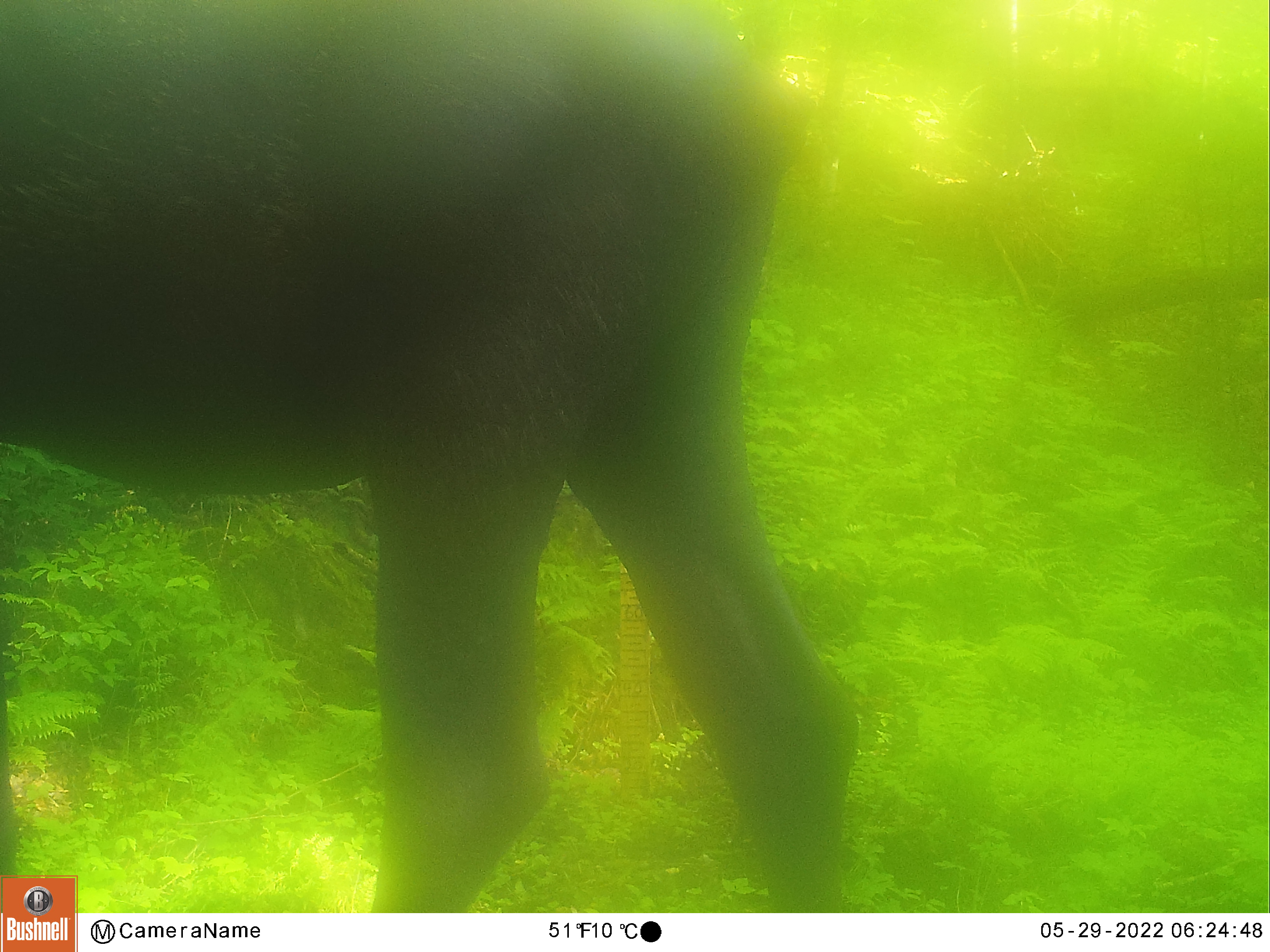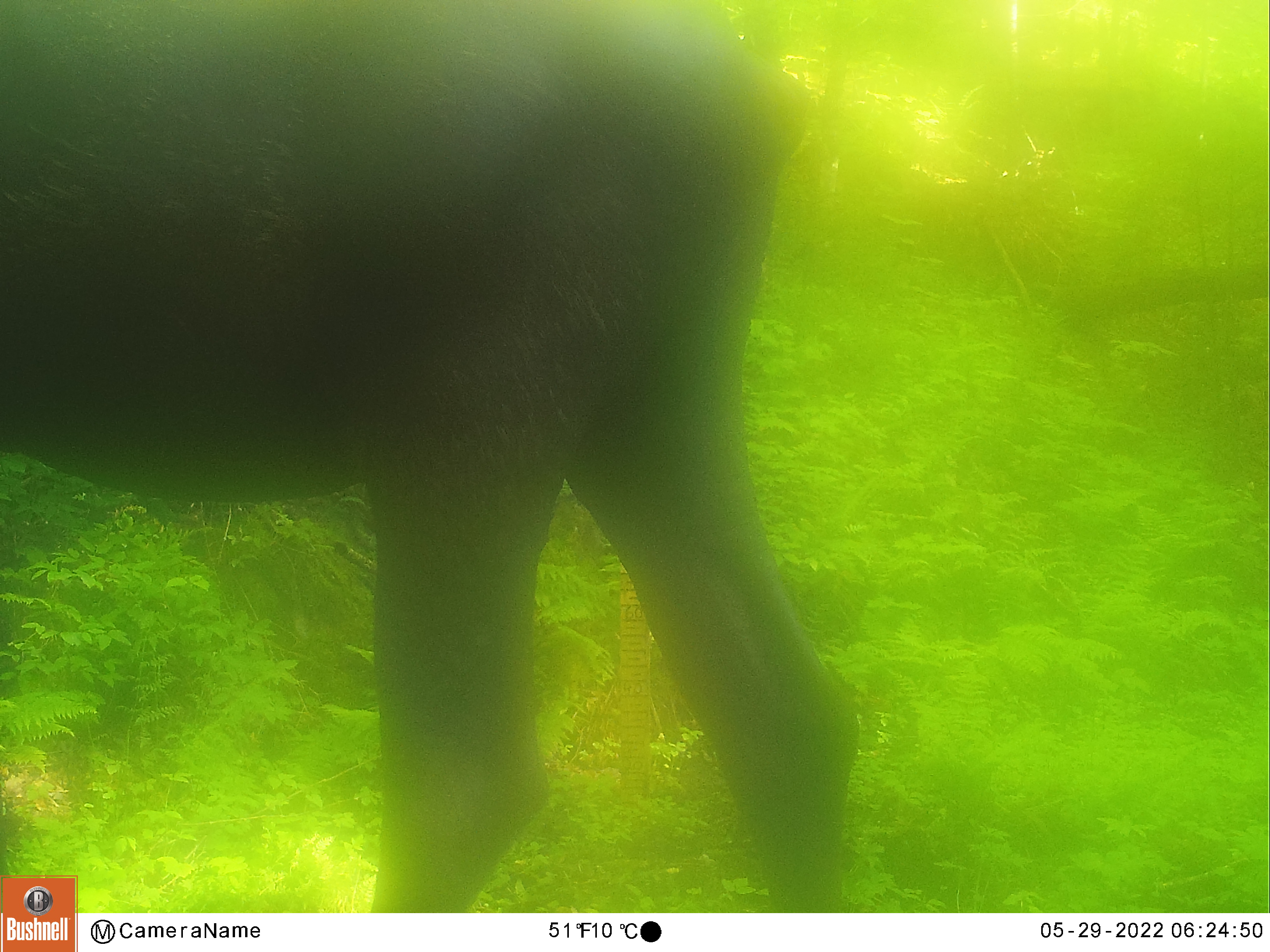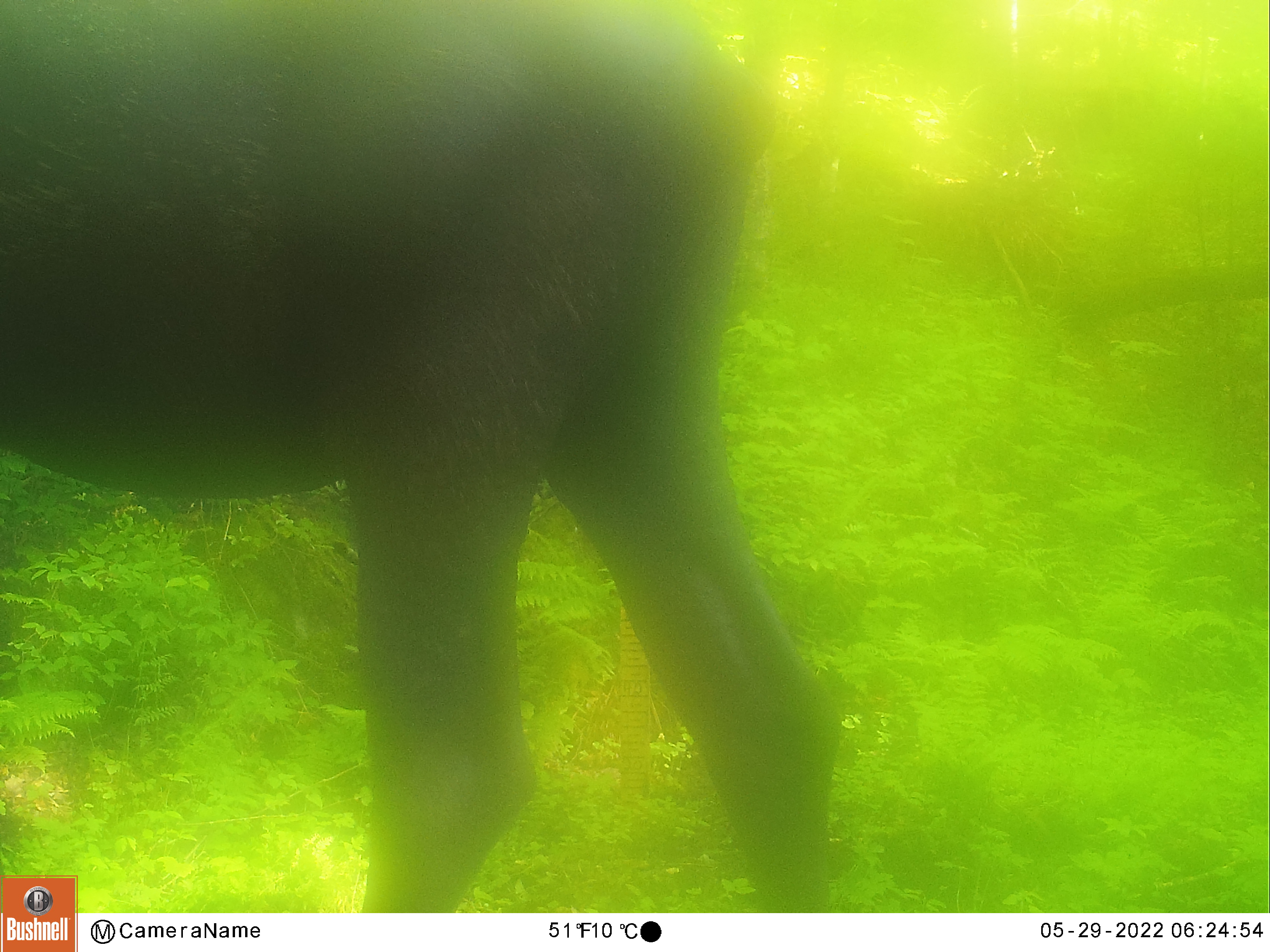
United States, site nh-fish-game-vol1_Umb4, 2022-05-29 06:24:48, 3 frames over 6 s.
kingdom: Animalia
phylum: Chordata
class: Mammalia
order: Artiodactyla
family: Cervidae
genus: Alces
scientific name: Alces alces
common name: moose